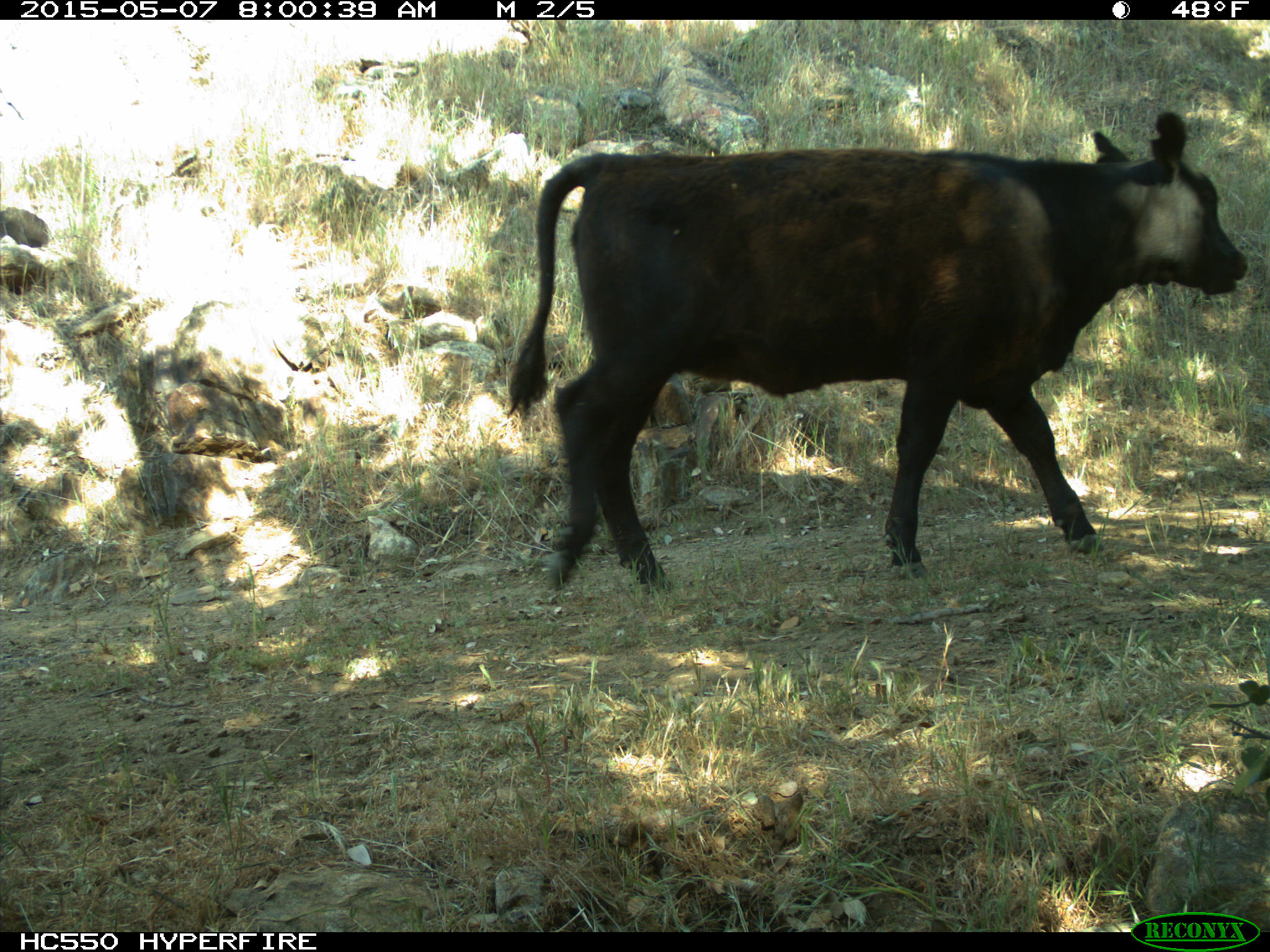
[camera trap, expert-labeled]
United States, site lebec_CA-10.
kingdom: Animalia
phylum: Chordata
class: Mammalia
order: Artiodactyla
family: Bovidae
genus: Bos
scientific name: Bos taurus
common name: domestic cow